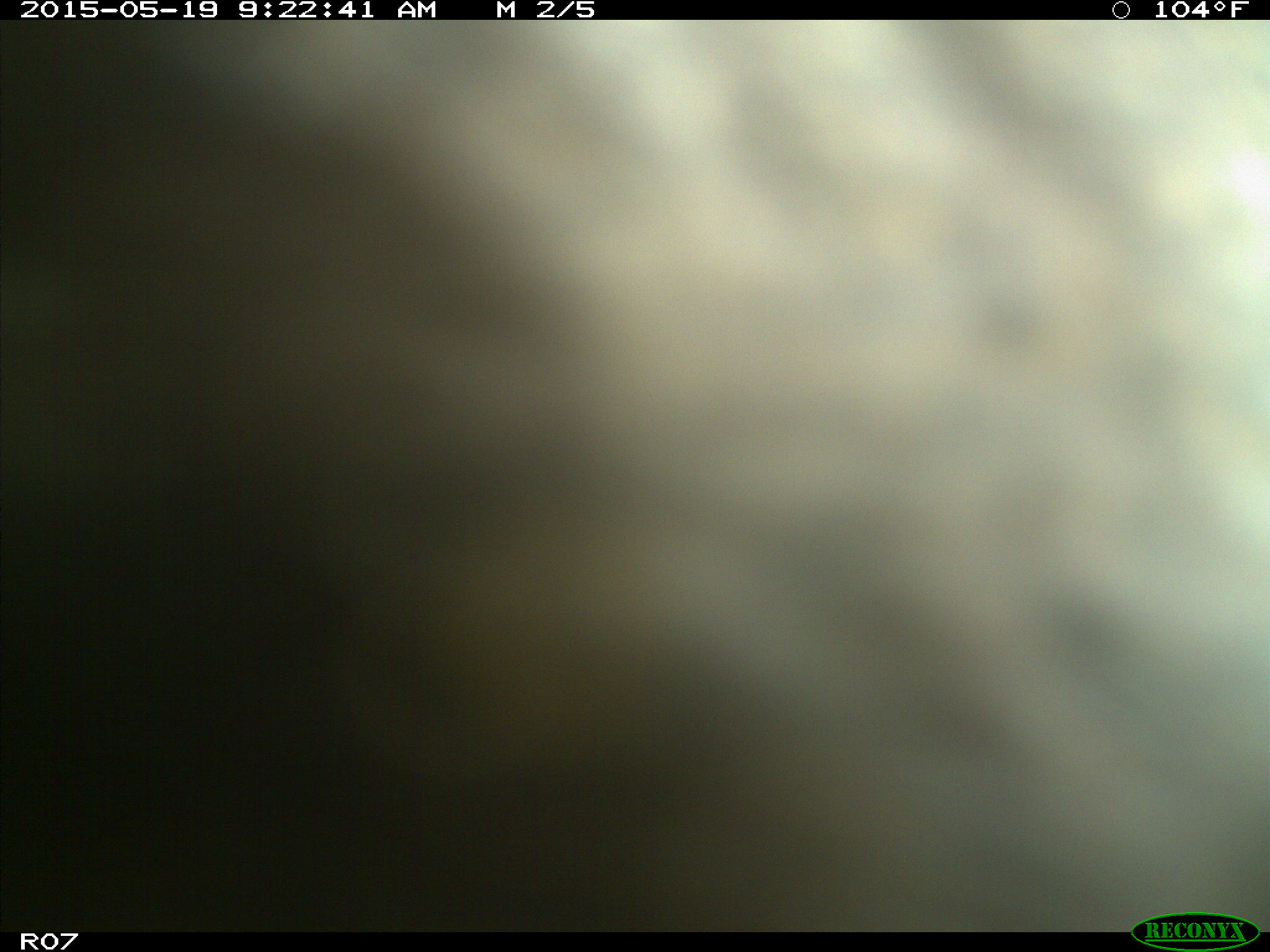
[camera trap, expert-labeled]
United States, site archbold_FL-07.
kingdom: Animalia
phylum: Chordata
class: Mammalia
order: Artiodactyla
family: Bovidae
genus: Bos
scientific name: Bos taurus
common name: domestic cow